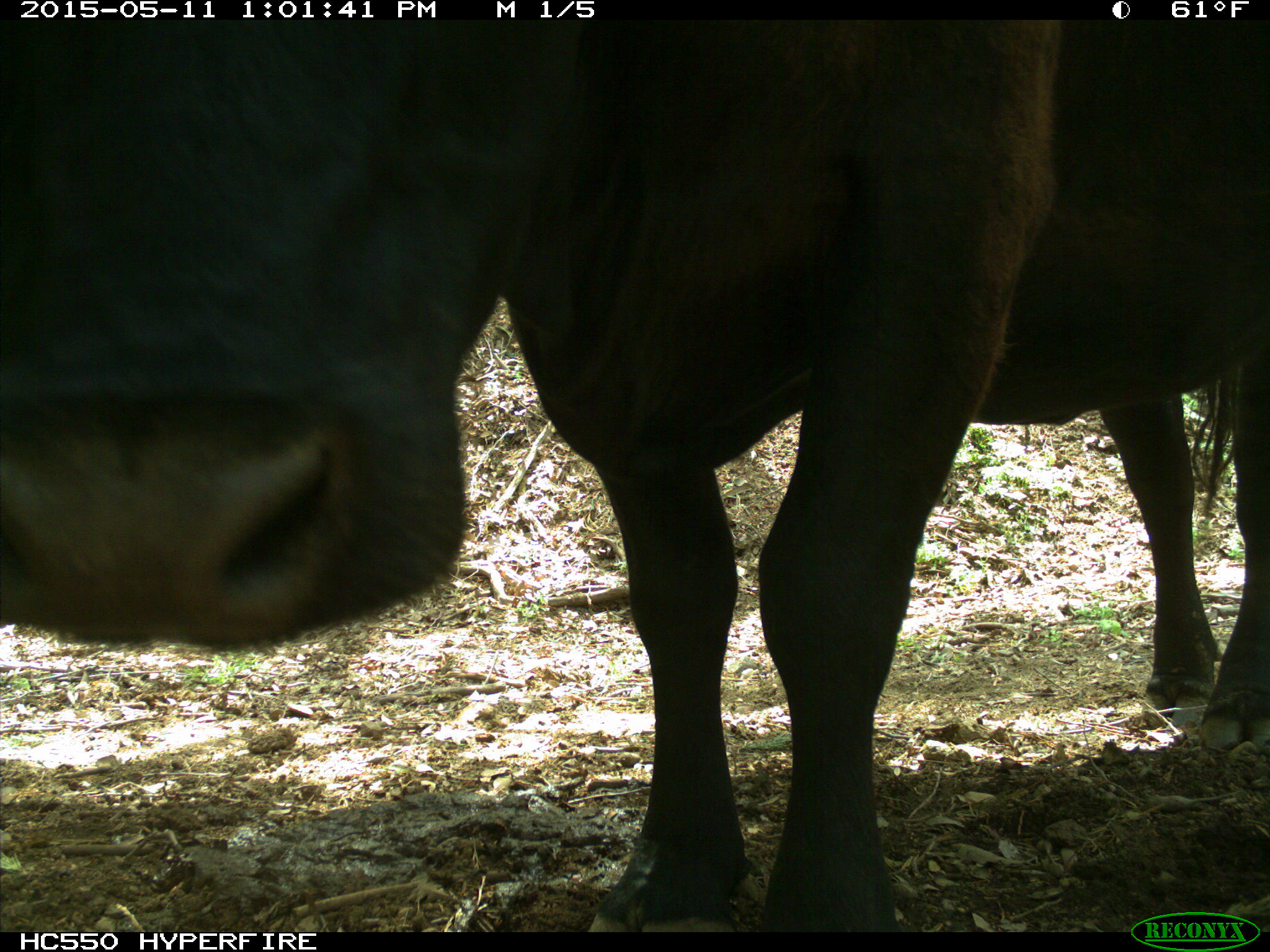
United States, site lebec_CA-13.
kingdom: Animalia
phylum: Chordata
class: Mammalia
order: Artiodactyla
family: Bovidae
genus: Bos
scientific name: Bos taurus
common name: domestic cow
Bos taurus (domestic cow).